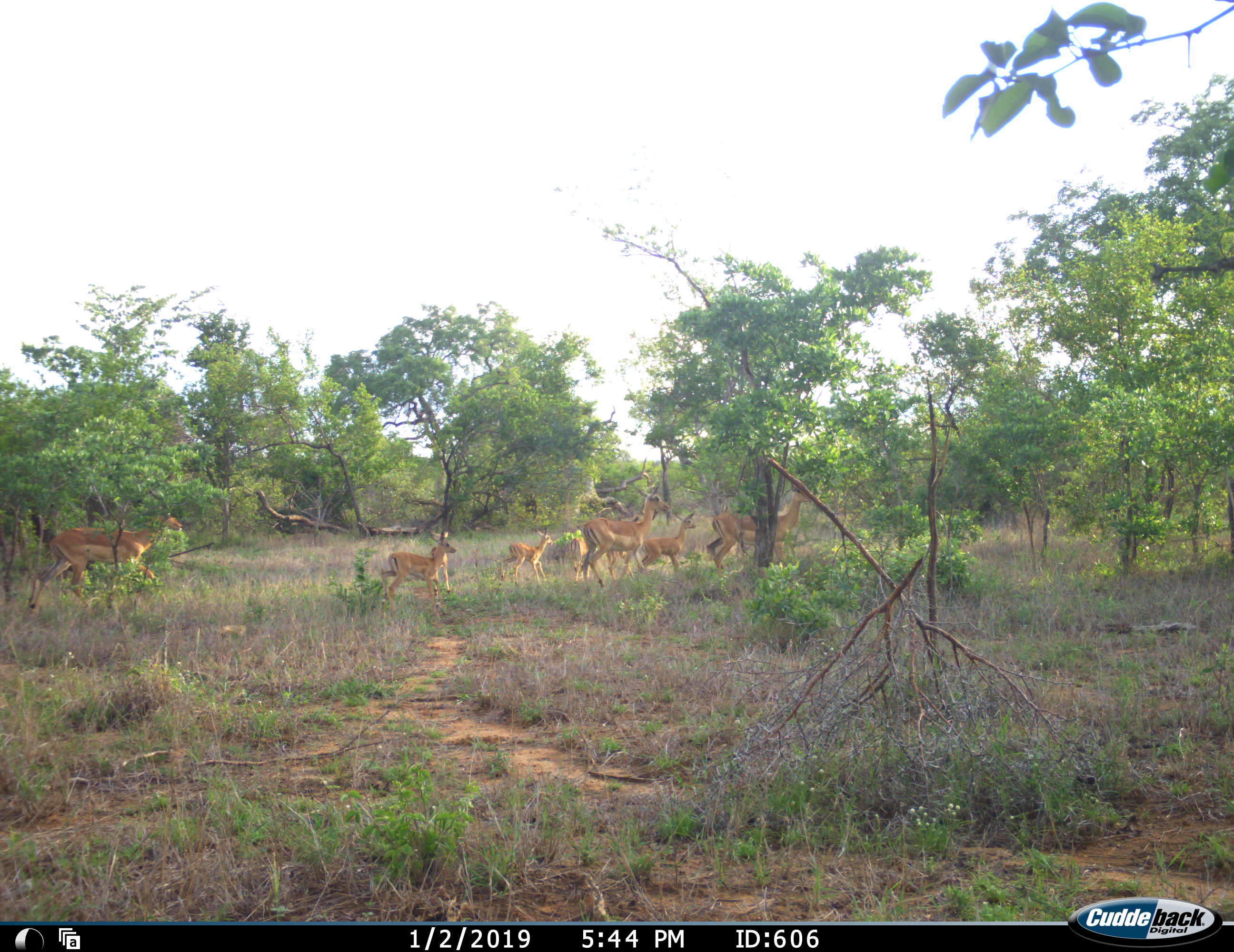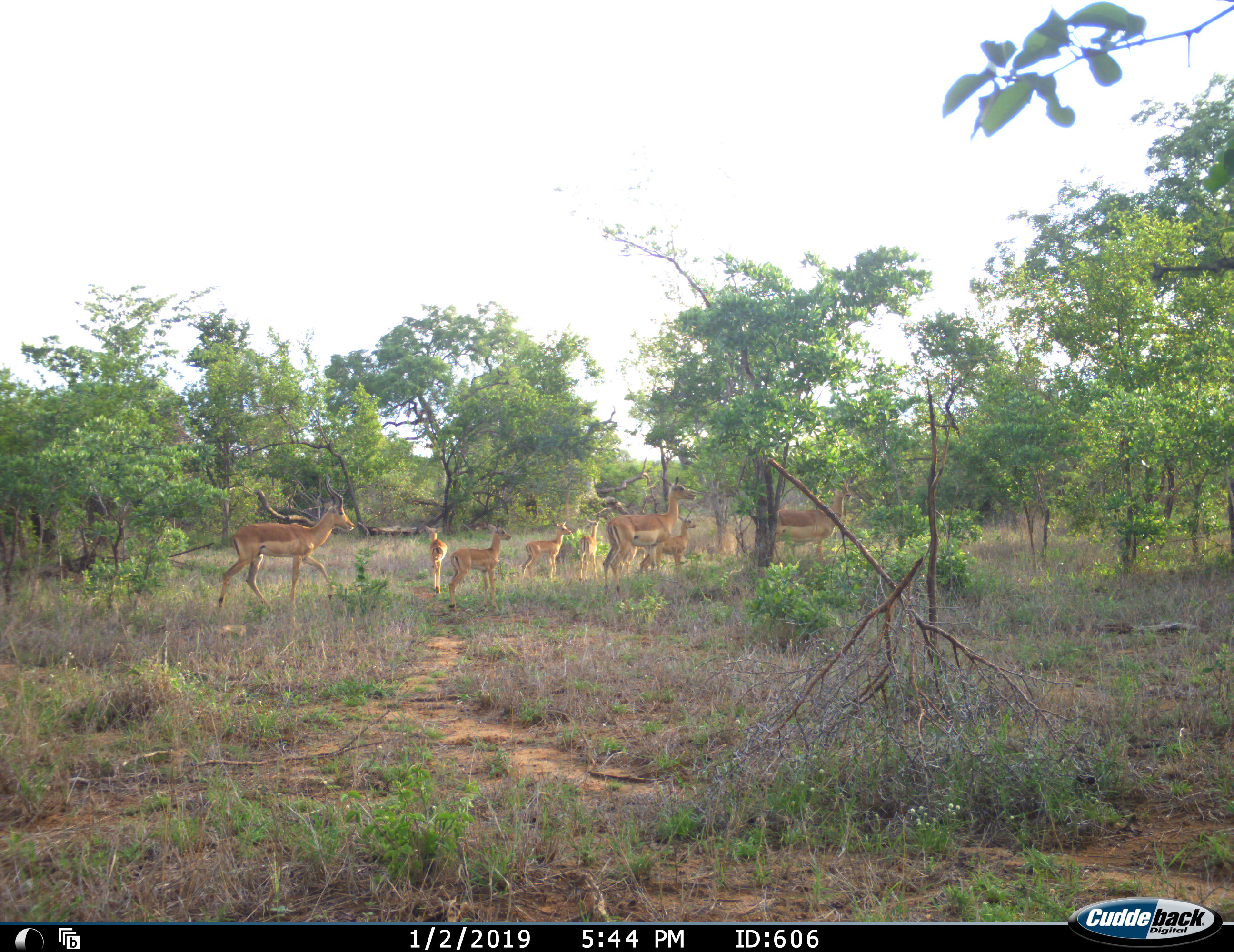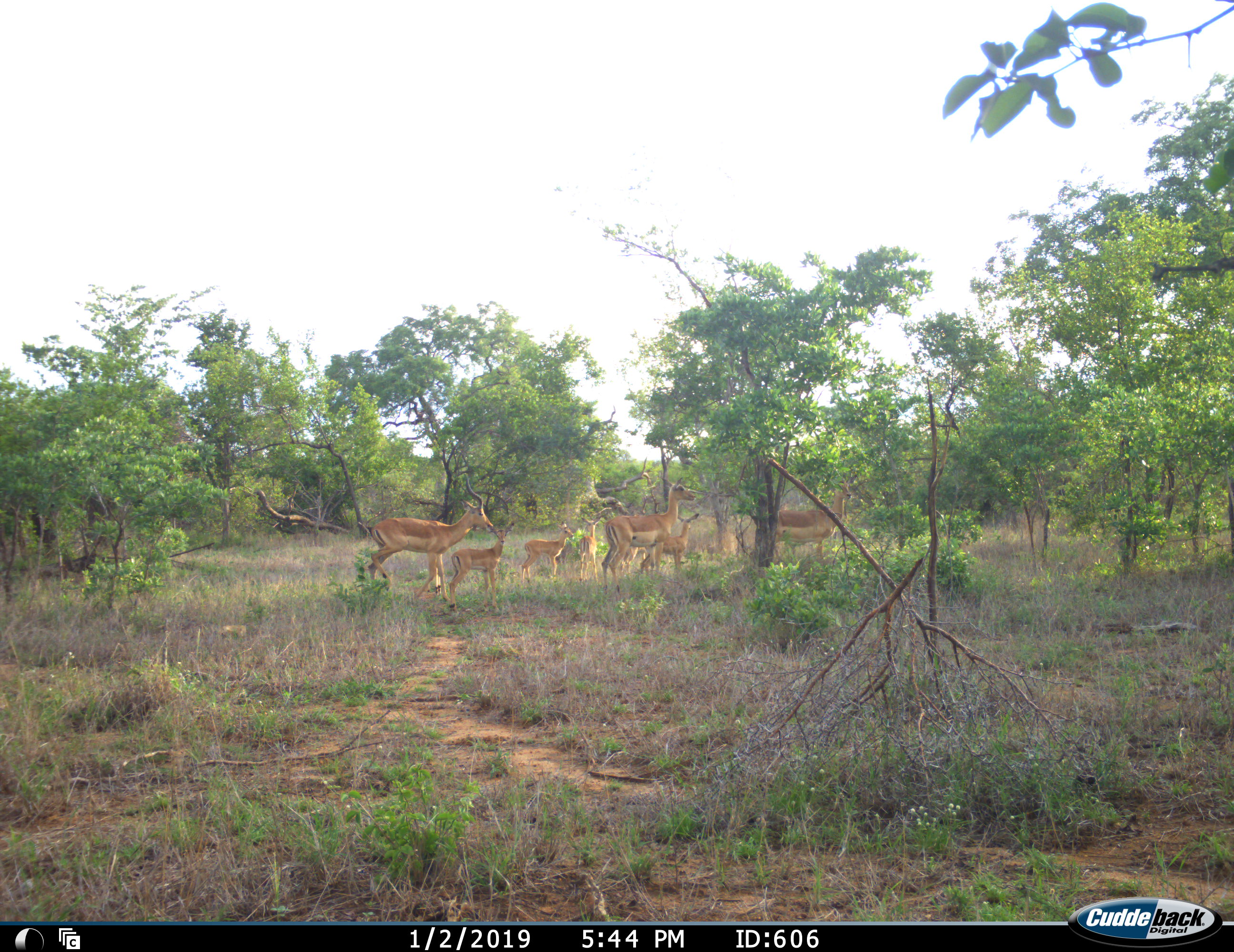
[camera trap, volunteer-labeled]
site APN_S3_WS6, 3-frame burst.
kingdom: Animalia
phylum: Chordata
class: Mammalia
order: Artiodactyla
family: Bovidae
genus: Aepyceros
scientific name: Aepyceros melampus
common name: impala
Impala (Aepyceros melampus), count 8. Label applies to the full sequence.